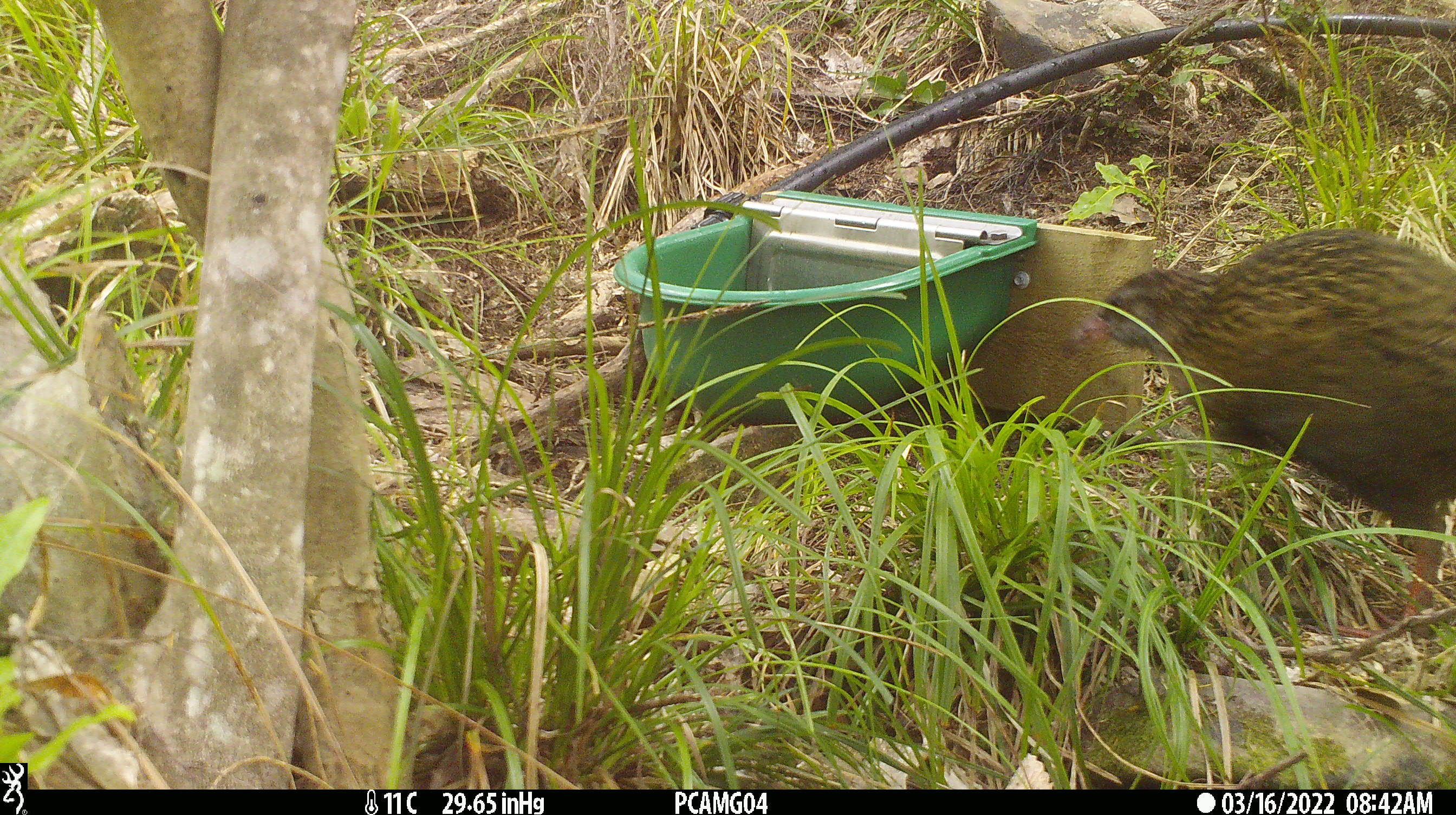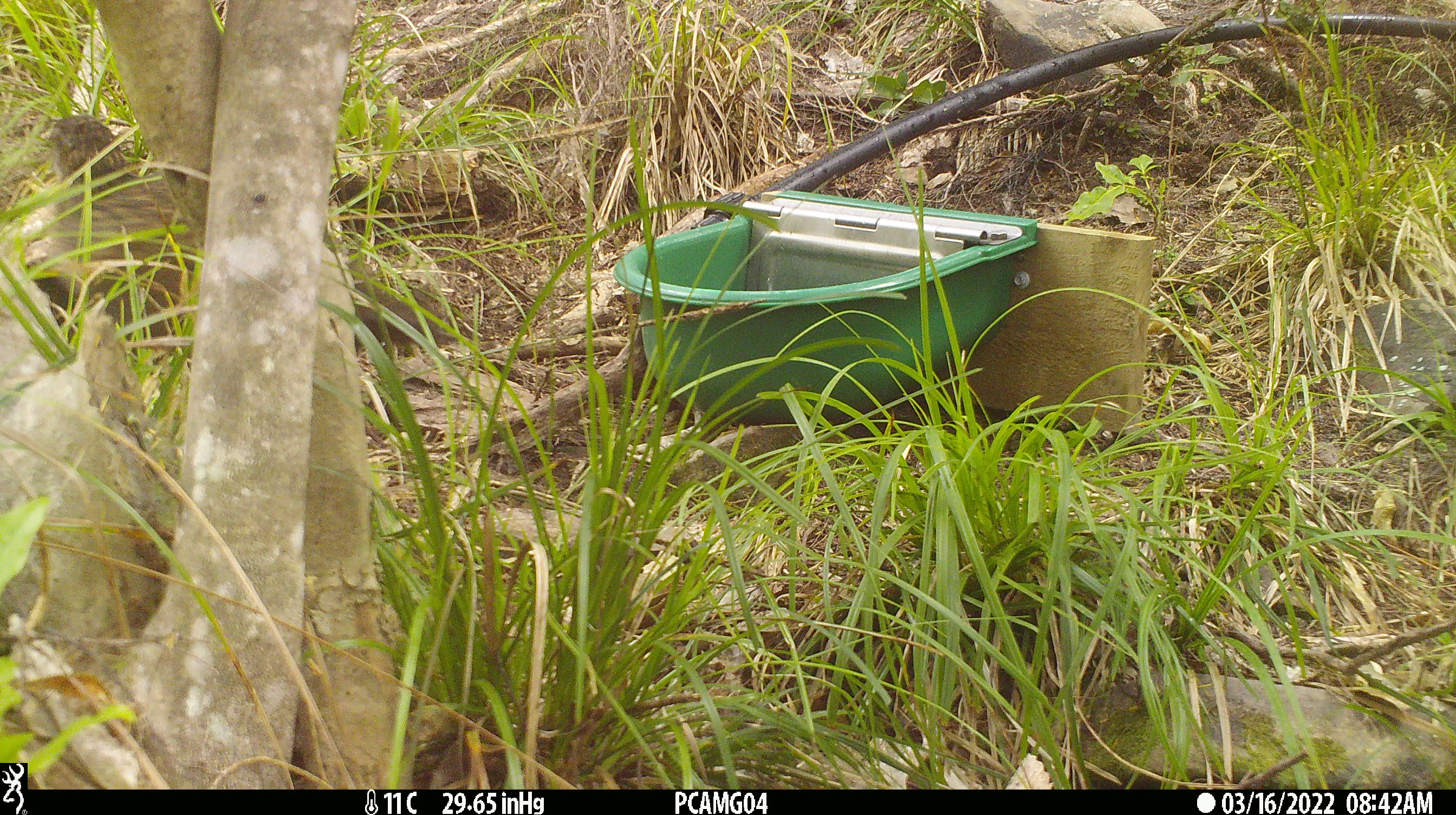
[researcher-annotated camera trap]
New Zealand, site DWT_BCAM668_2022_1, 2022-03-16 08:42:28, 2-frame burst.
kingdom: Animalia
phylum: Chordata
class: Aves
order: Gruiformes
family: Rallidae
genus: Gallirallus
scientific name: Gallirallus australis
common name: weka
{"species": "weka (Gallirallus australis)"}